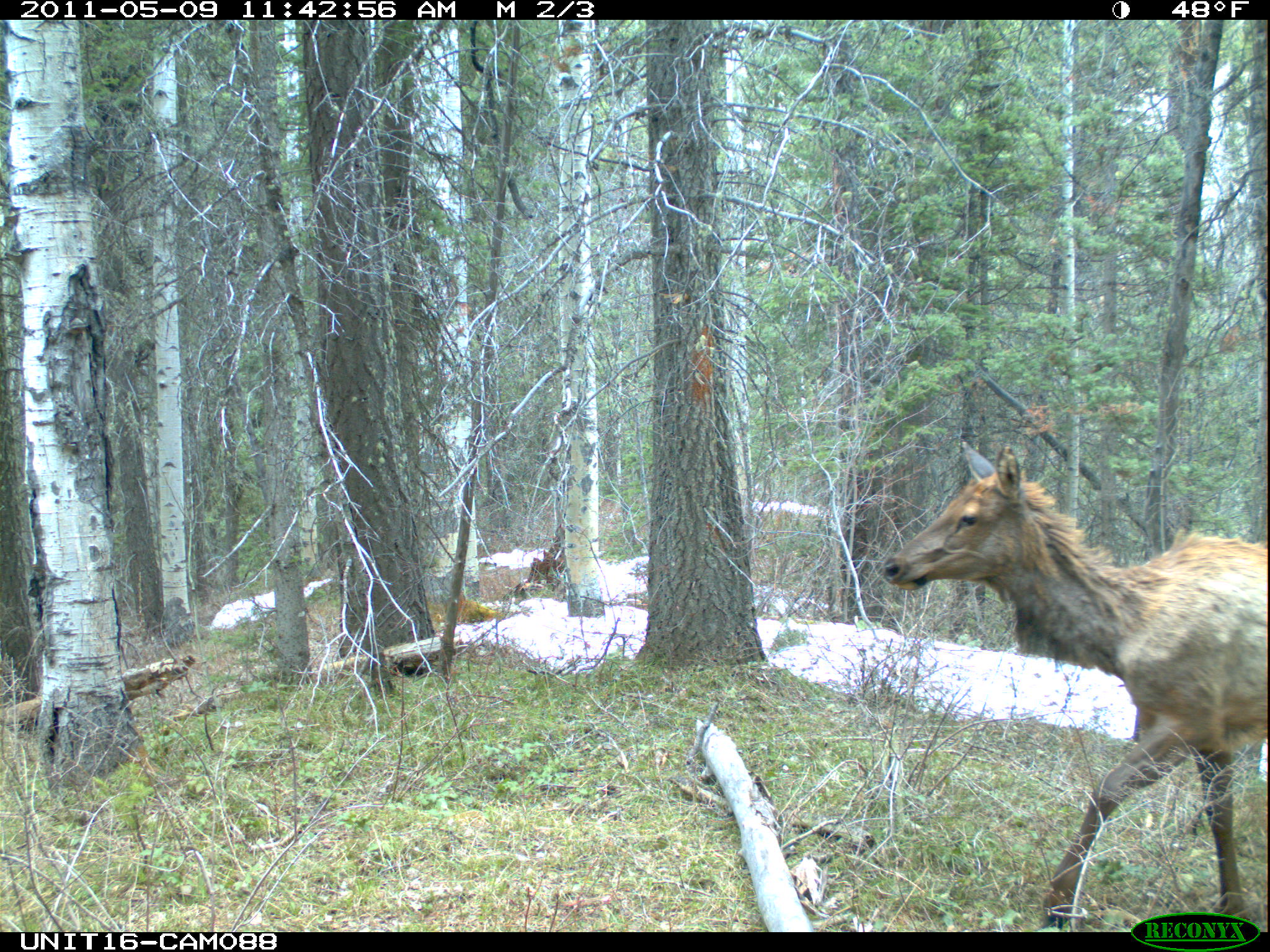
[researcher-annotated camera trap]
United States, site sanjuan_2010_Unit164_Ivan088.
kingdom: Animalia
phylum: Chordata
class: Mammalia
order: Artiodactyla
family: Cervidae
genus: Cervus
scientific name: Cervus elaphus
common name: red deer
Cervus elaphus (red deer).